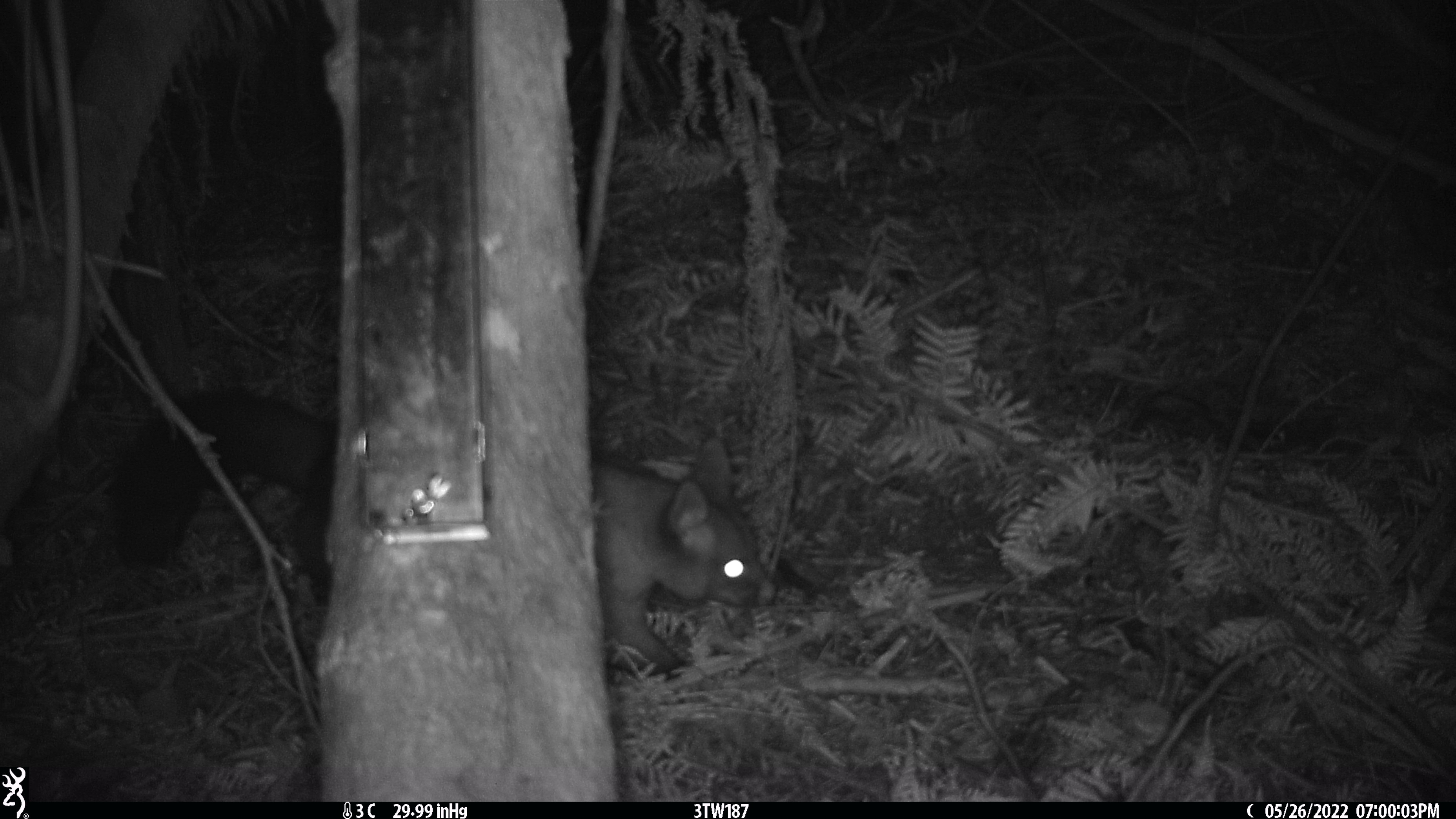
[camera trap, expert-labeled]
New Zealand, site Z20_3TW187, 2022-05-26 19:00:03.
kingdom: Animalia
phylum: Chordata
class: Mammalia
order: Diprotodontia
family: Phalangeridae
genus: Trichosurus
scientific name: Trichosurus vulpecula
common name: common brushtail possum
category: possum